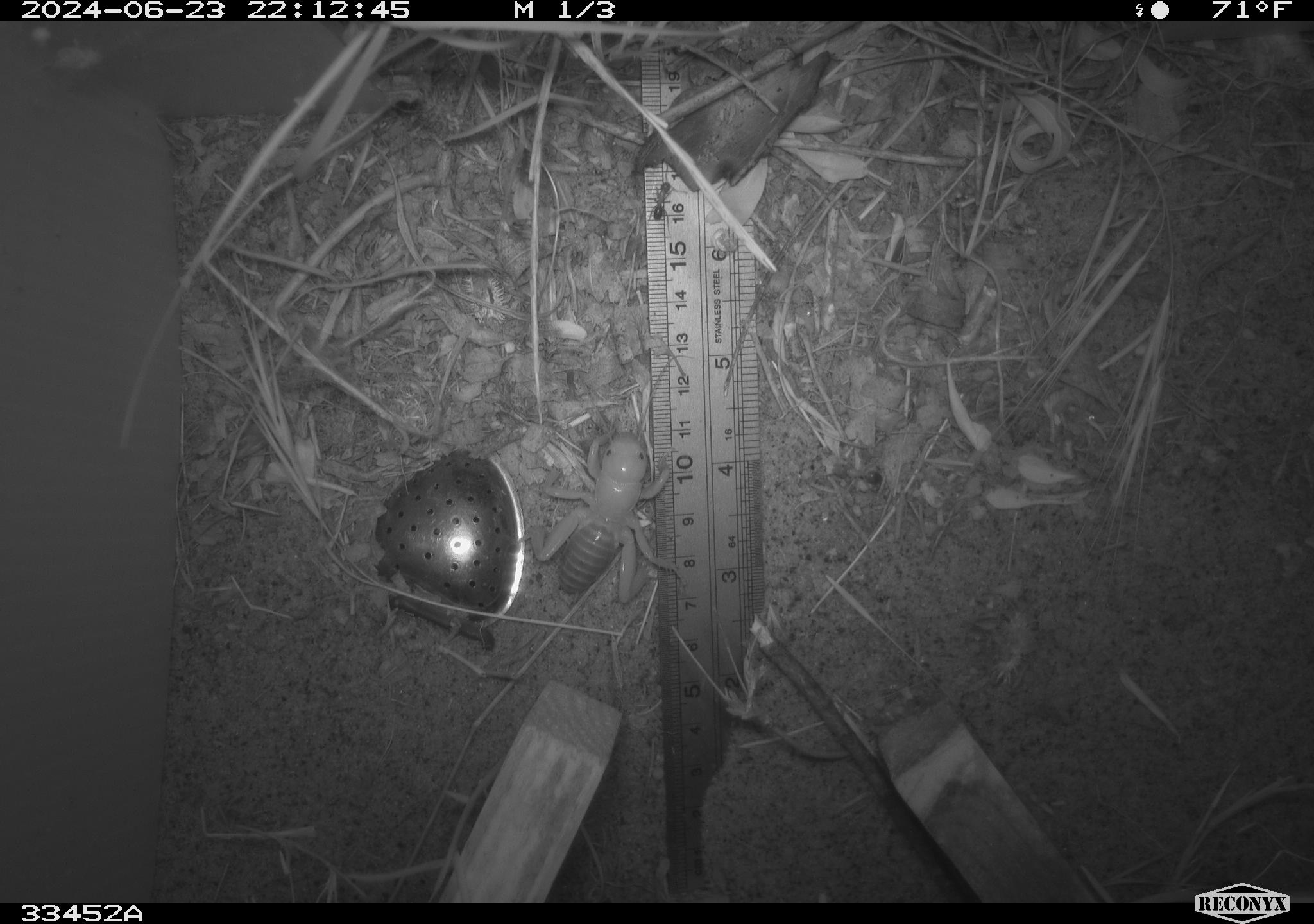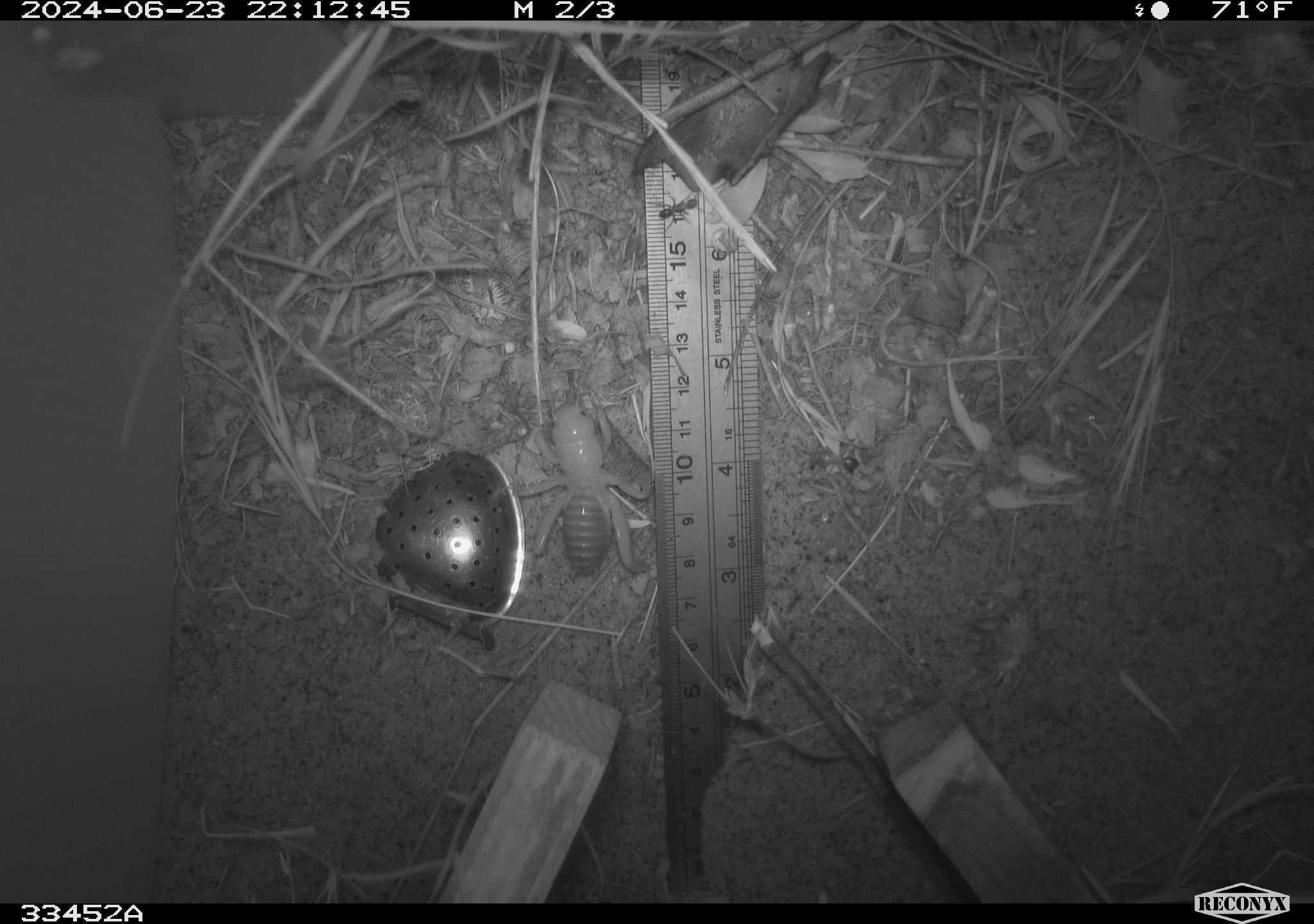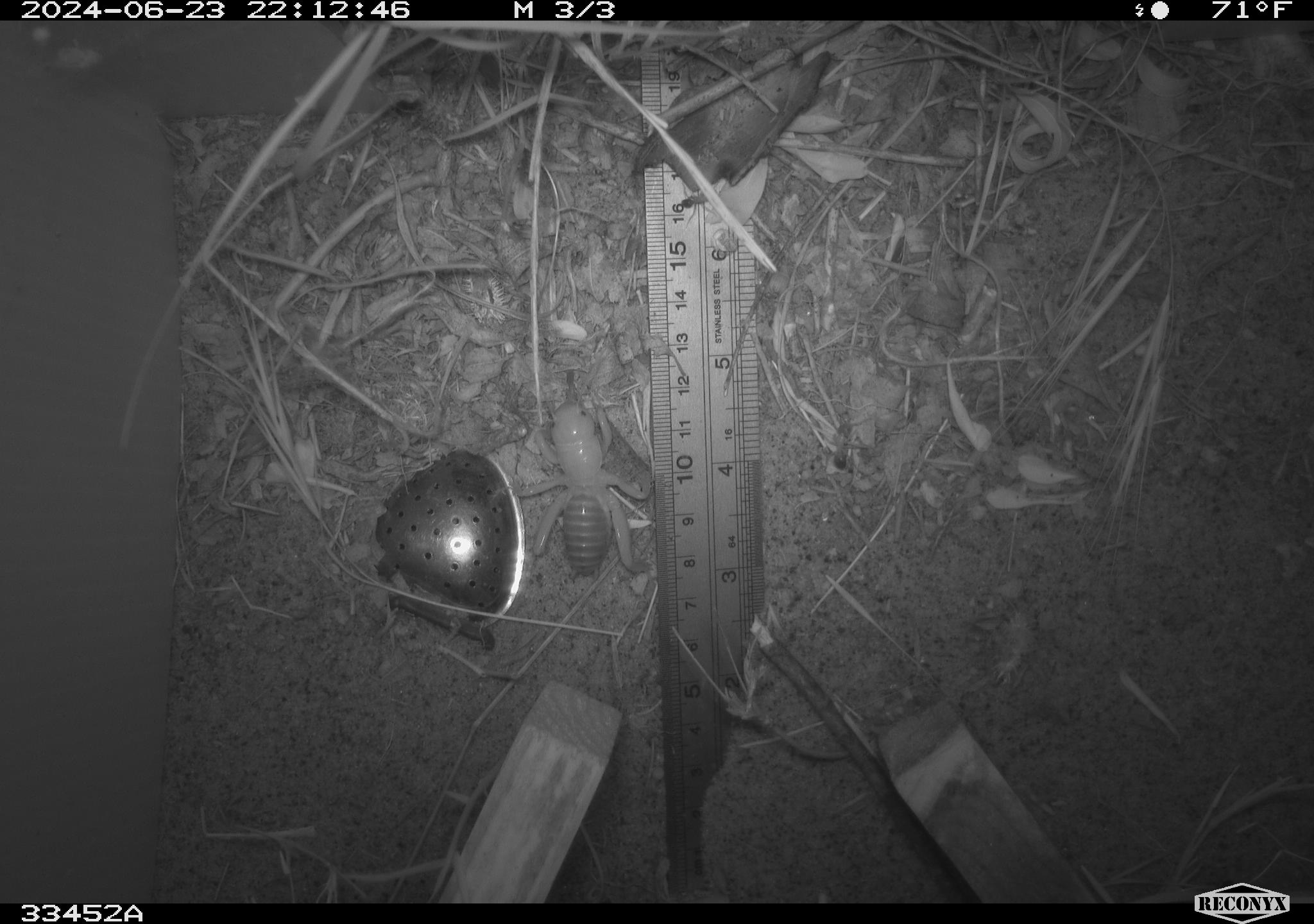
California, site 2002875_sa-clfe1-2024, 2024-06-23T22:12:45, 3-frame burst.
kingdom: Animalia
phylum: Arthropoda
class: Insecta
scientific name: Insecta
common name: insect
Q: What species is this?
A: Insect (Insecta).